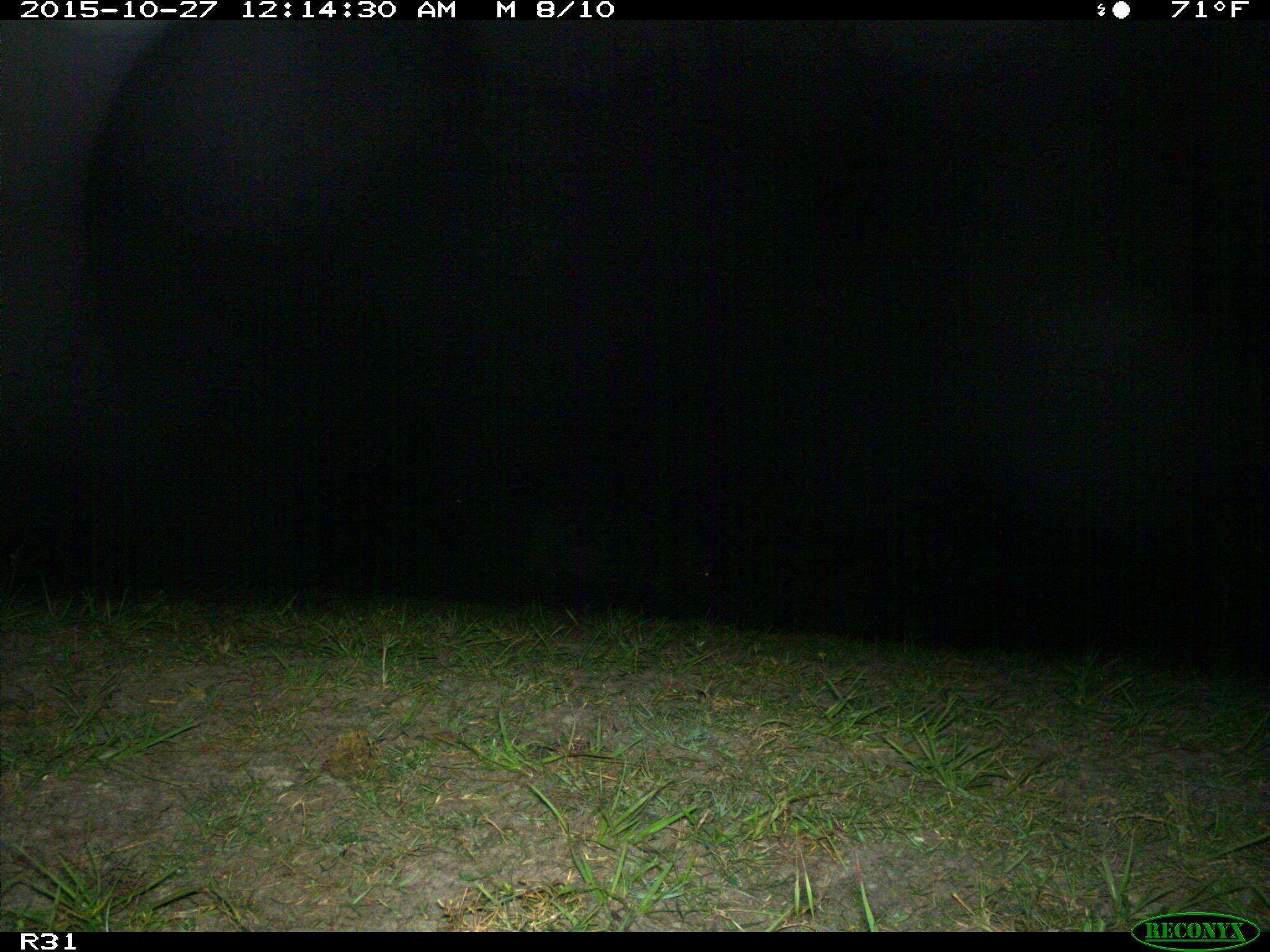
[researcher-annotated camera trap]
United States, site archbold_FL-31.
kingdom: Animalia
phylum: Chordata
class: Mammalia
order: Artiodactyla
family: Suidae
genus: Sus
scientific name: Sus scrofa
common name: wild boar